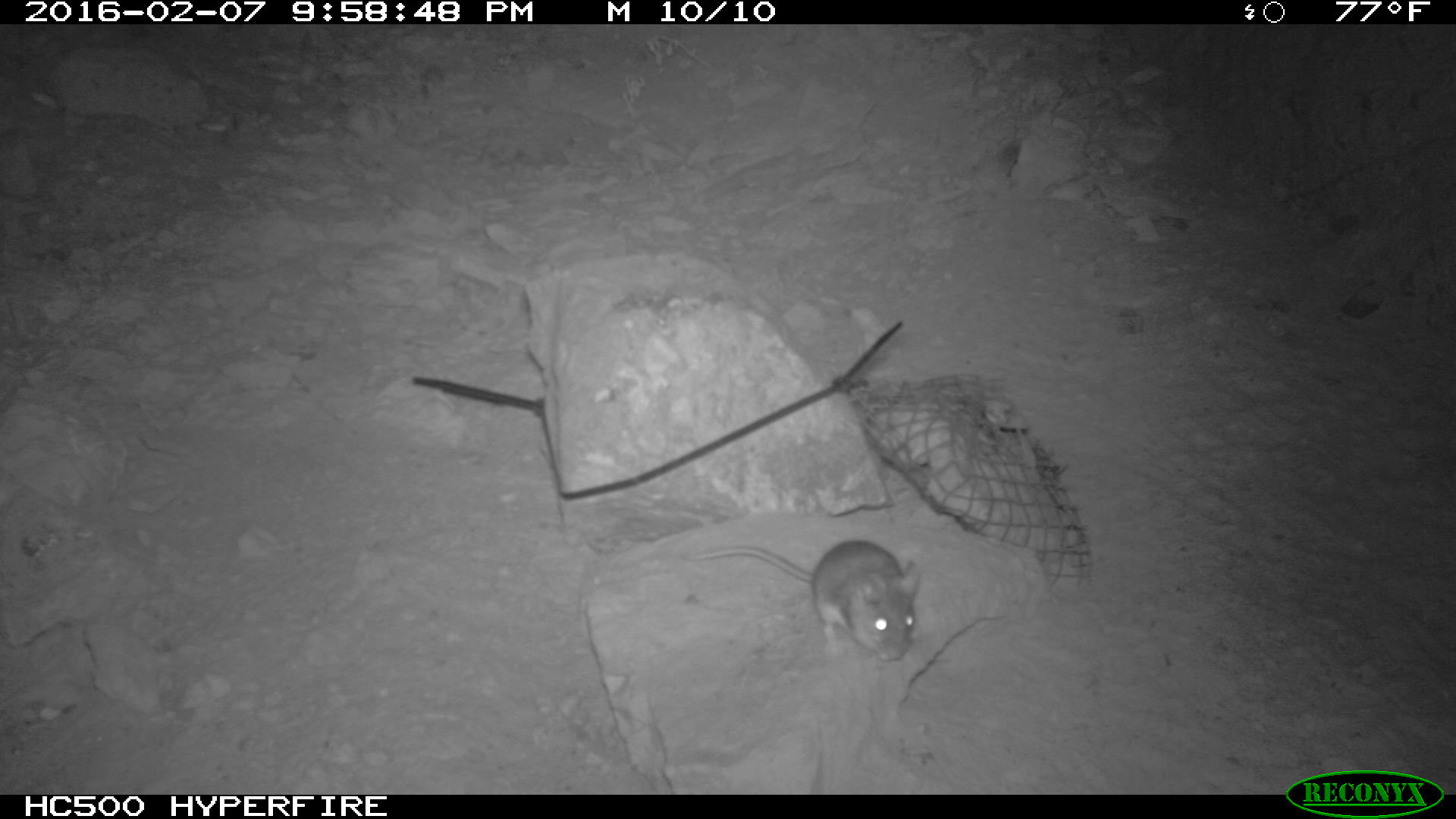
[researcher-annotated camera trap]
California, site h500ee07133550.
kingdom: Animalia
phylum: Chordata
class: Mammalia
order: Rodentia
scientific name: Rodentia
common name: rodent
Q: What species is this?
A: Rodent (Rodentia).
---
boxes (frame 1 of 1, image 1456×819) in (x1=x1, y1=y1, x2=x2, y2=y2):
rodent: (x1=682, y1=535, x2=921, y2=663)